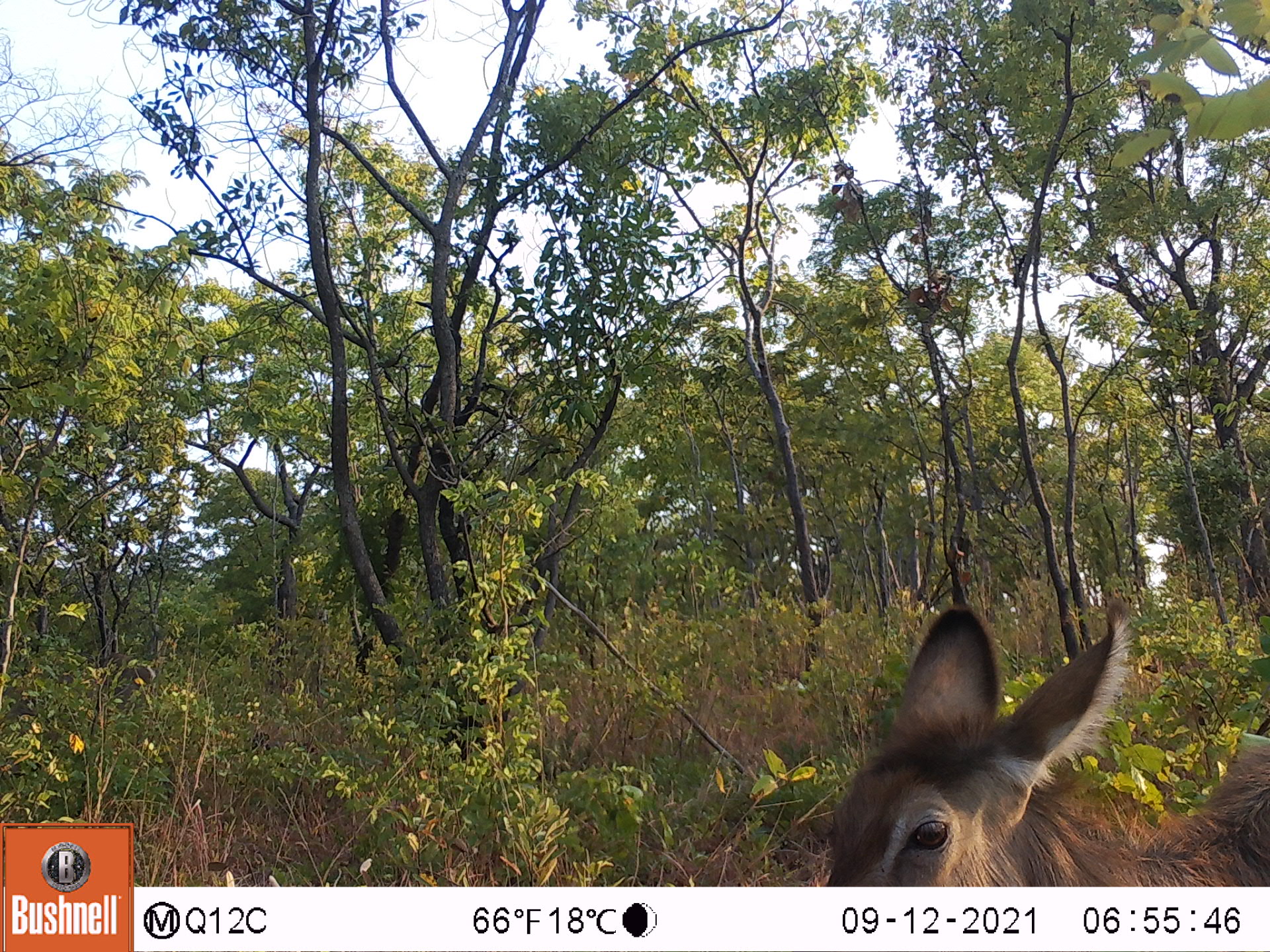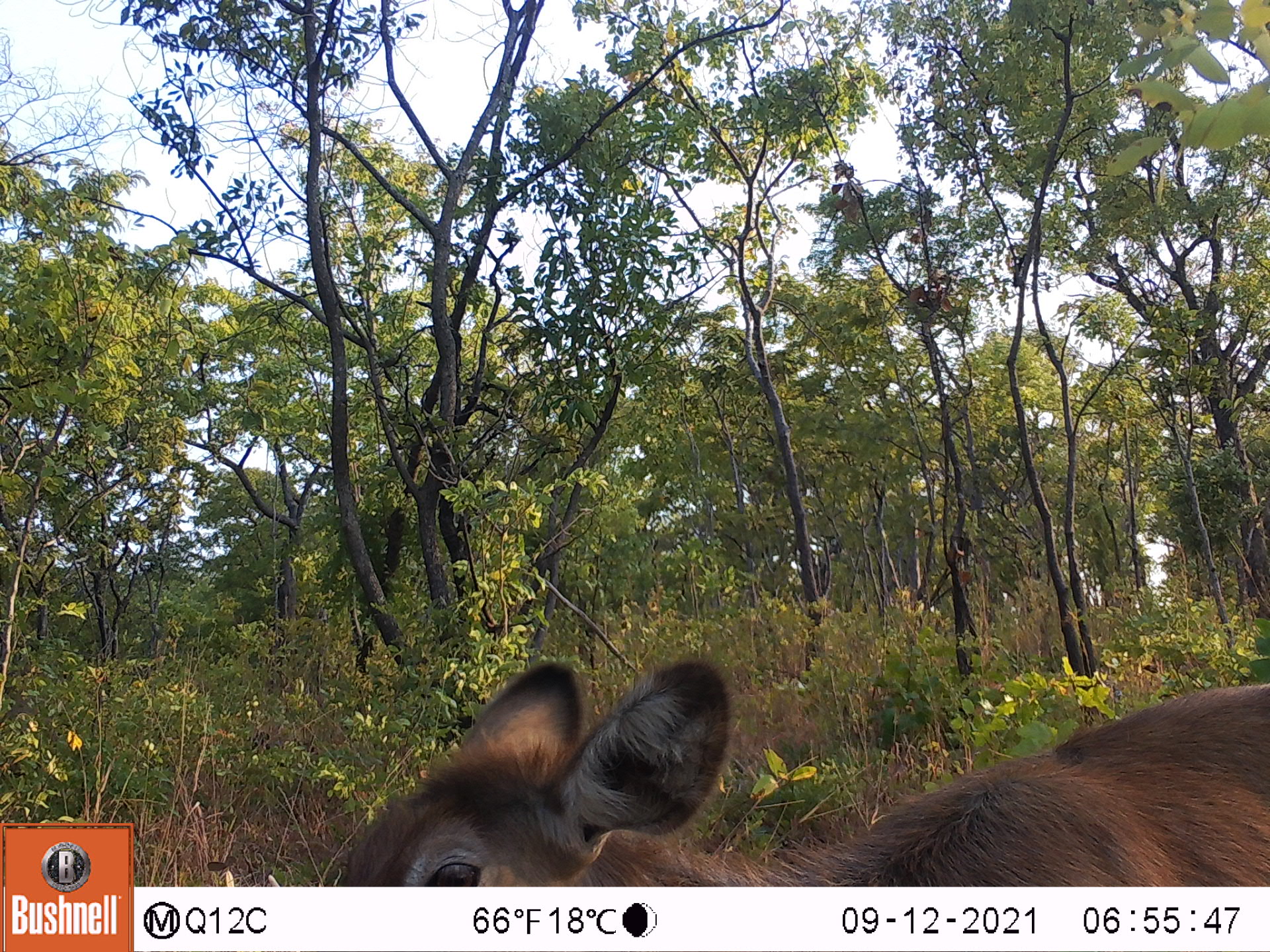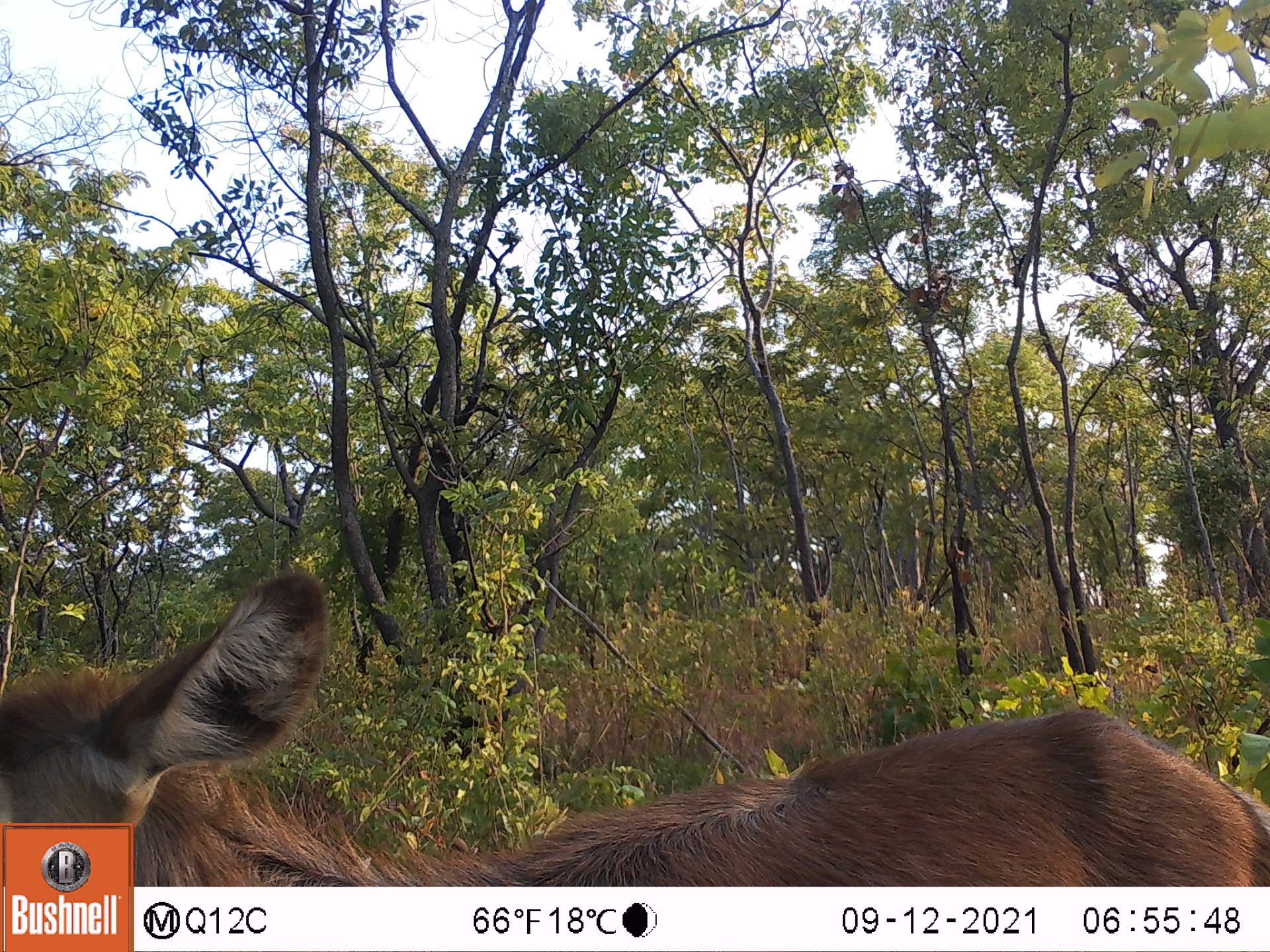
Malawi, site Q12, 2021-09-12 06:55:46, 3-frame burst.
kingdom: Animalia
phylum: Chordata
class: Mammalia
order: Artiodactyla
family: Bovidae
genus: Kobus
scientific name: Kobus ellipsiprymnus ellipsiprymnus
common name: common waterbuck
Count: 1.